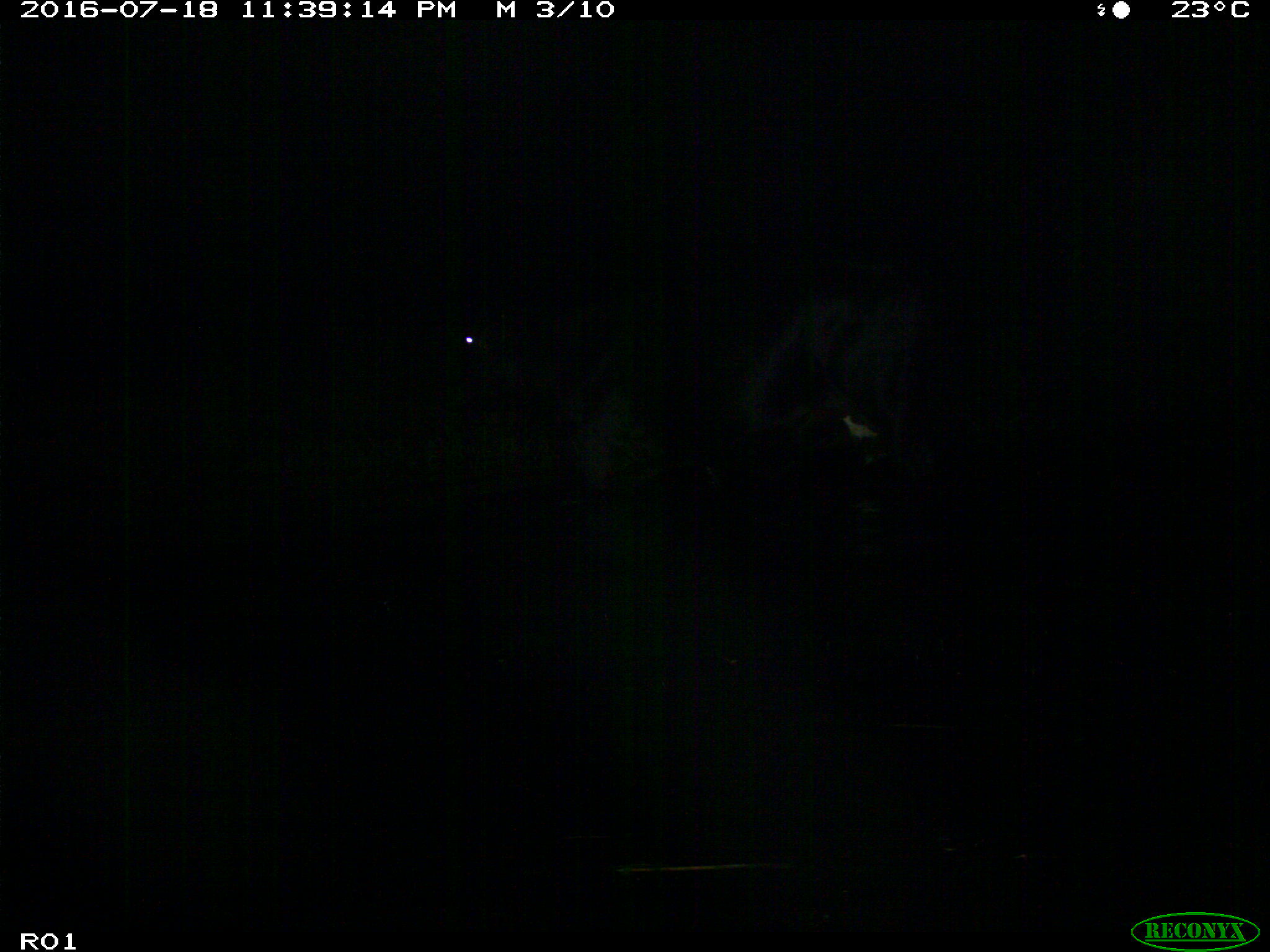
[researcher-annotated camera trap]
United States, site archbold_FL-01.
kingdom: Animalia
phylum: Chordata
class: Mammalia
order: Artiodactyla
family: Bovidae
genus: Bos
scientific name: Bos taurus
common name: domestic cow